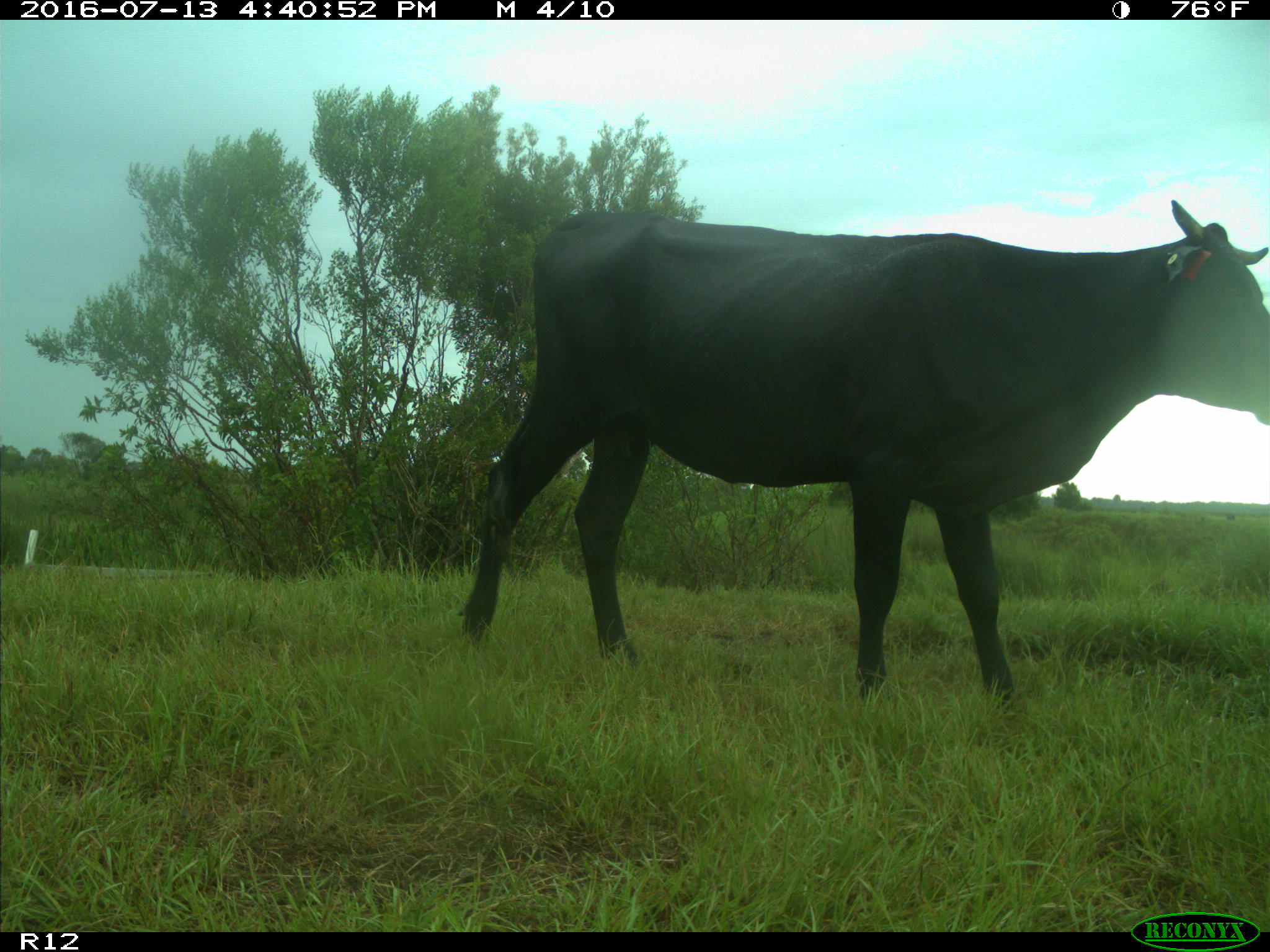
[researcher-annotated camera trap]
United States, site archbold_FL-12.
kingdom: Animalia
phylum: Chordata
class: Mammalia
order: Artiodactyla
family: Bovidae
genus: Bos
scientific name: Bos taurus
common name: domestic cow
Bos taurus (domestic cow).